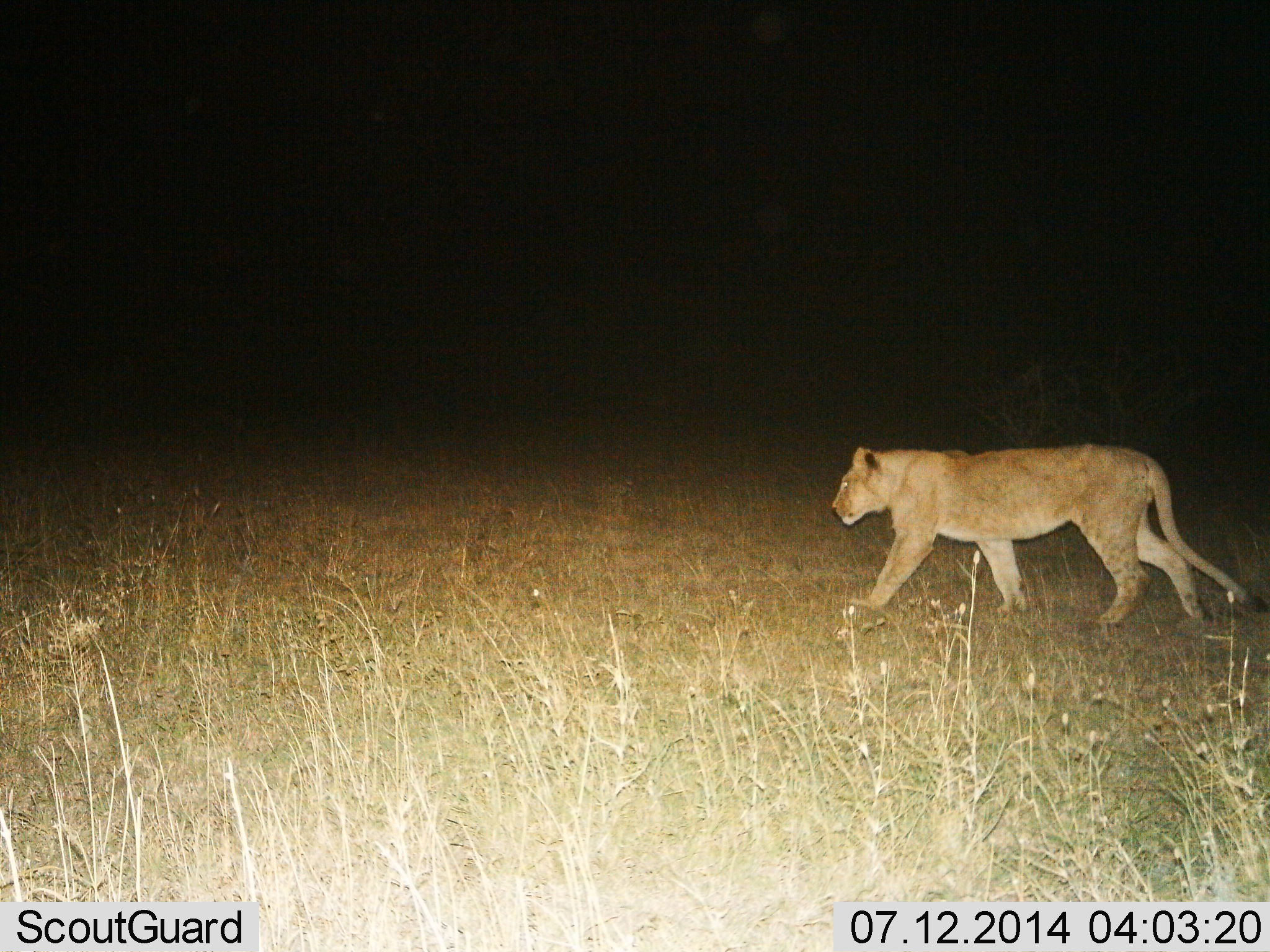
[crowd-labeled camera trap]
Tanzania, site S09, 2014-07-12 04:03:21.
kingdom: Animalia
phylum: Chordata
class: Mammalia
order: Carnivora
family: Felidae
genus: Panthera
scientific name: Panthera leo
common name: lion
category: lionfemale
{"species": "lionfemale (lion) (Panthera leo)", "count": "1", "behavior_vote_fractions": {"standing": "0%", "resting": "0%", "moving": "100%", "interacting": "0%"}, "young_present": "0%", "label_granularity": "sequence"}